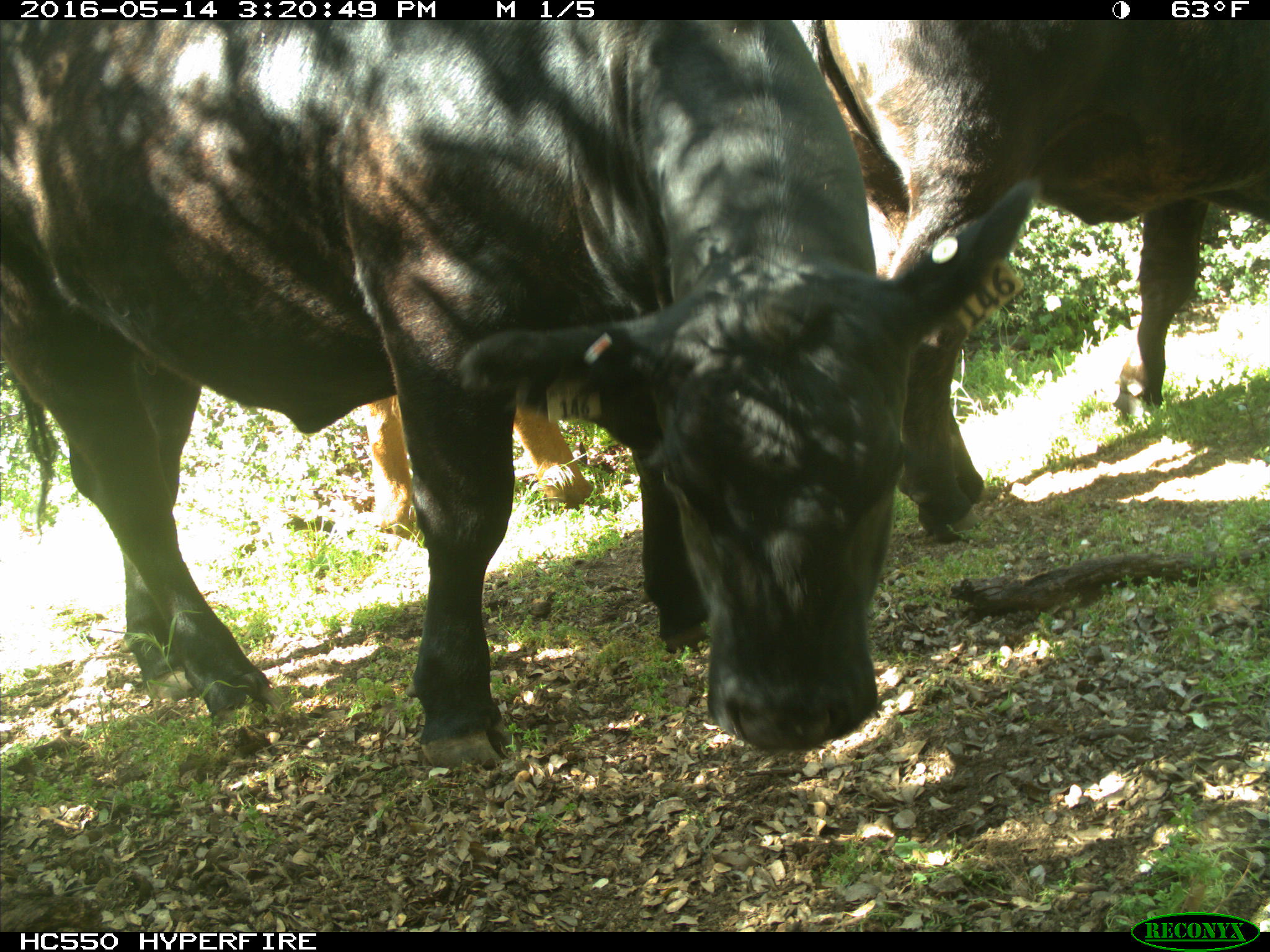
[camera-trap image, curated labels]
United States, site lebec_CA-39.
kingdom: Animalia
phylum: Chordata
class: Mammalia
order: Artiodactyla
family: Bovidae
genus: Bos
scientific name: Bos taurus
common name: domestic cow